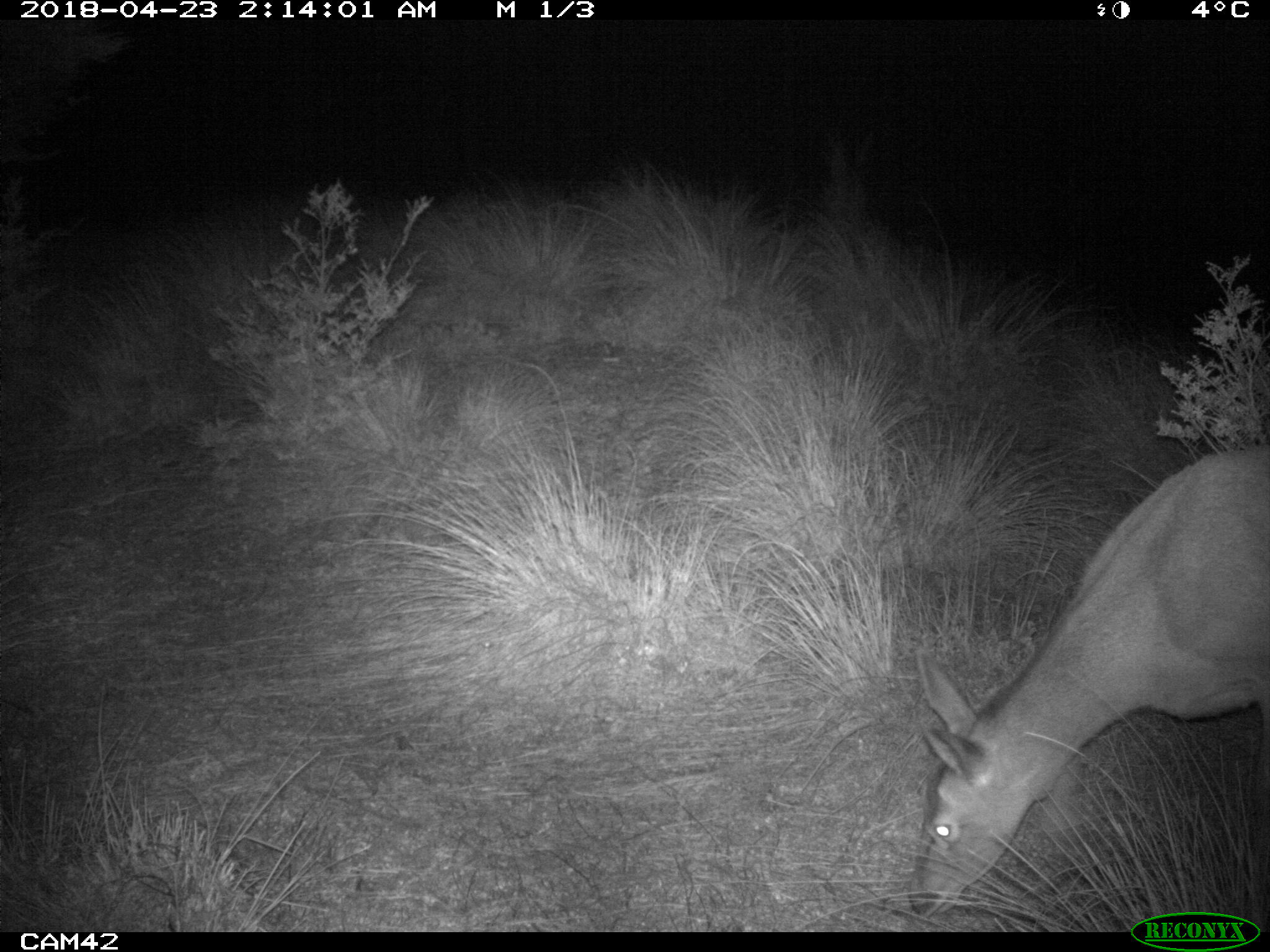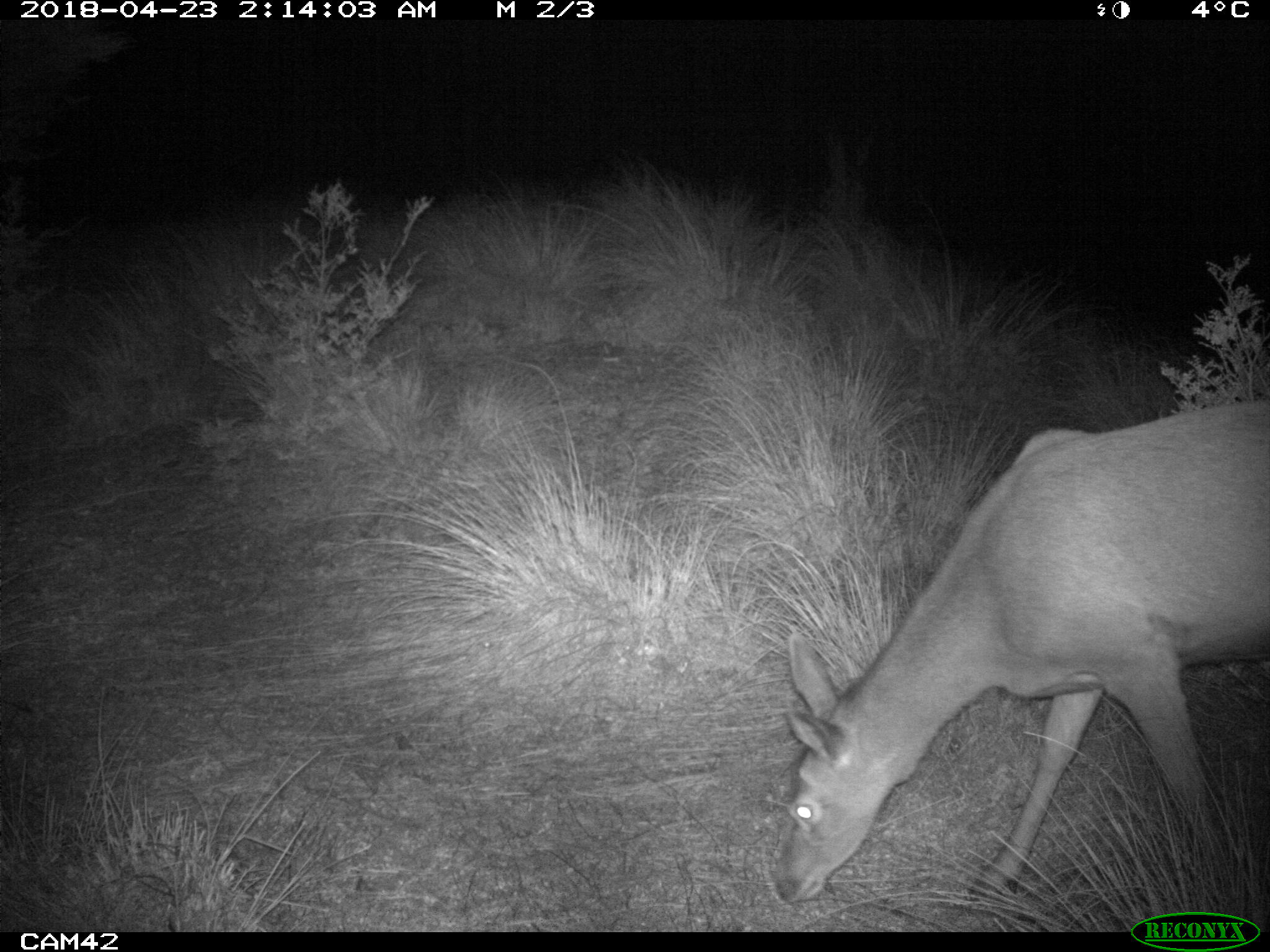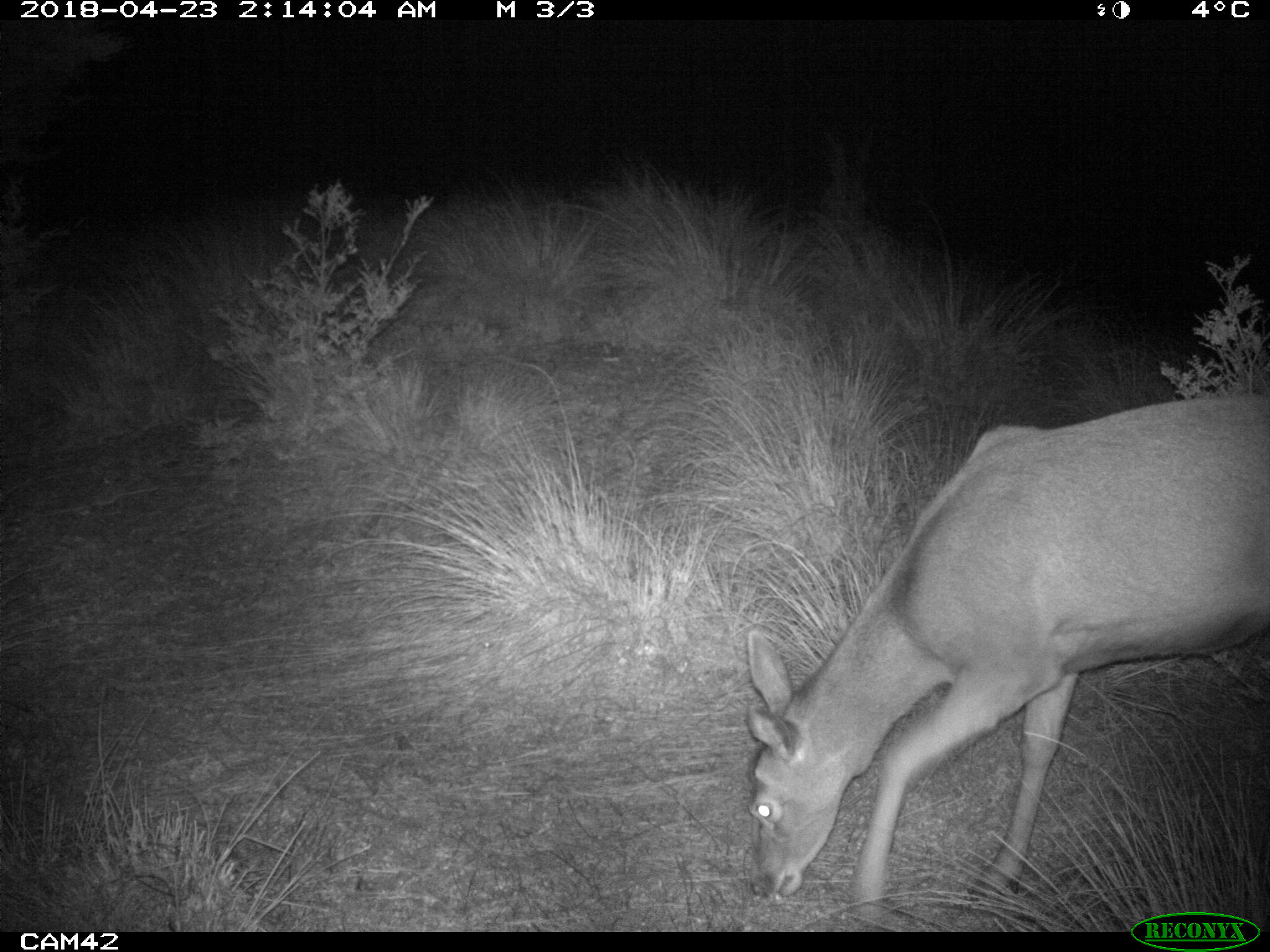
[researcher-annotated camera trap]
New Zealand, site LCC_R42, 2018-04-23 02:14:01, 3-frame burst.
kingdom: Animalia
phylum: Chordata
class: Mammalia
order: Artiodactyla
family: Cervidae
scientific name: Cervidae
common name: deer